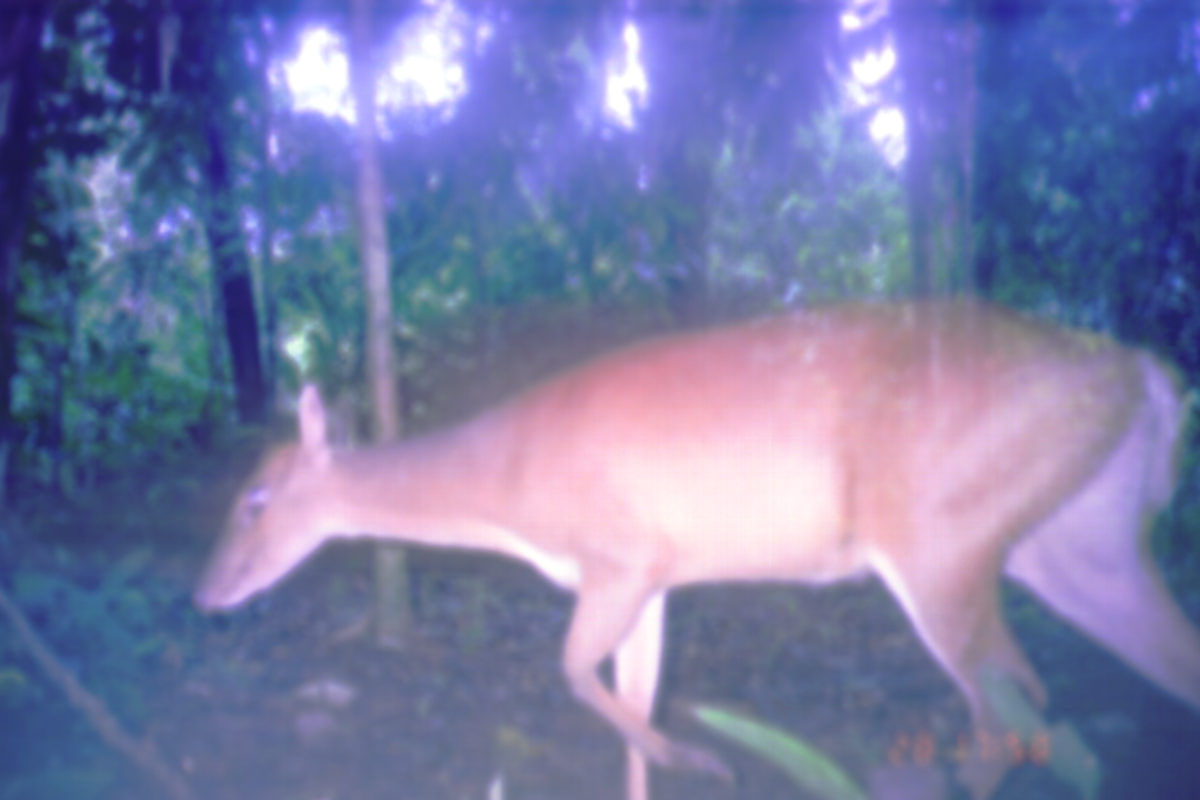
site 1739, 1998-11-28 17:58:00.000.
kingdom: Animalia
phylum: Chordata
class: Mammalia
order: Artiodactyla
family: Cervidae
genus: Muntiacus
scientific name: Muntiacus muntjak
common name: southern red muntjac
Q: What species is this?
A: Muntiacus muntjak (southern red muntjac).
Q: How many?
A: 1.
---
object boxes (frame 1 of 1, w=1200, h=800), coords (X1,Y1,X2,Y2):
muntiacus muntjak: (190,291,1200,798)